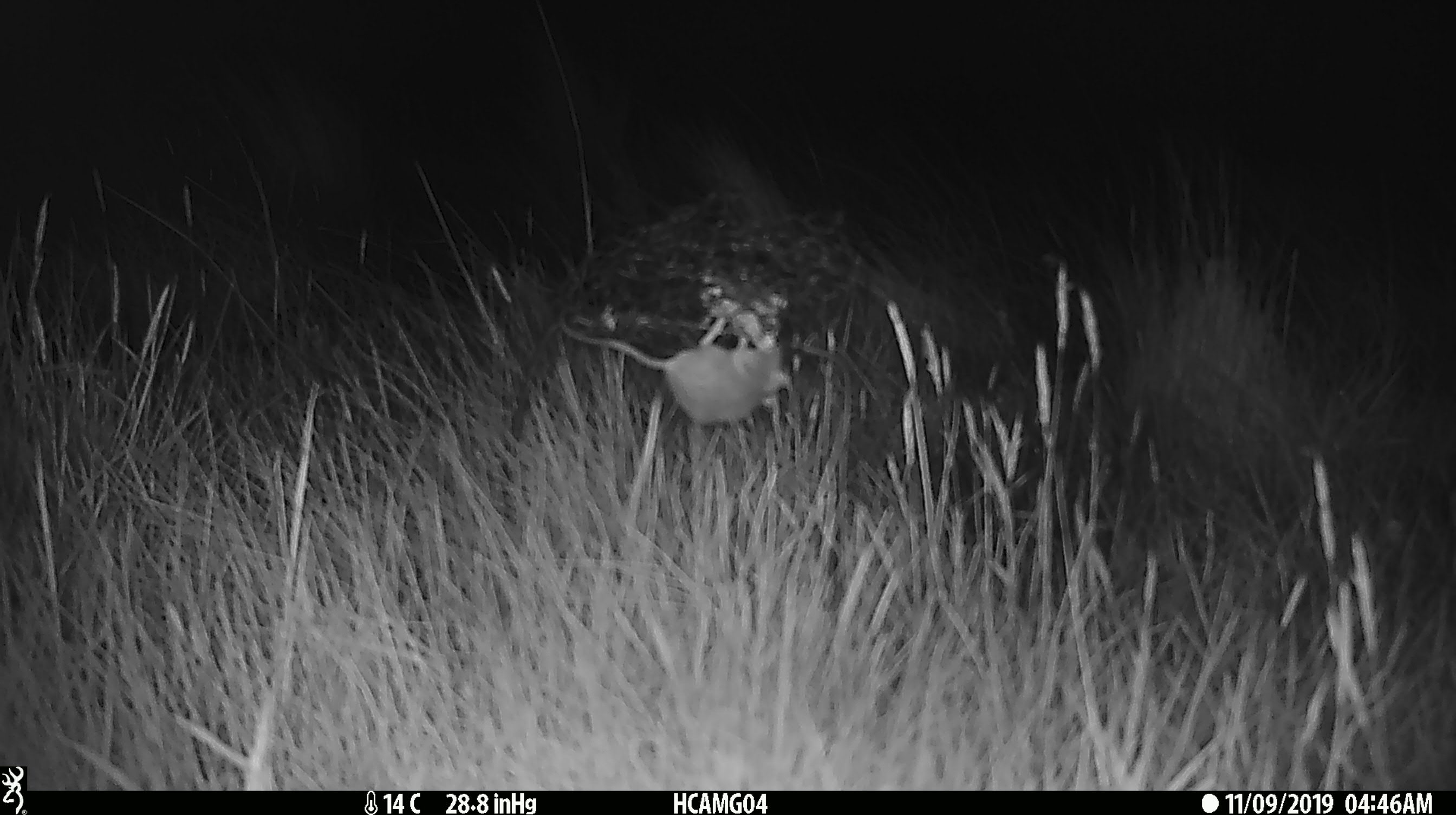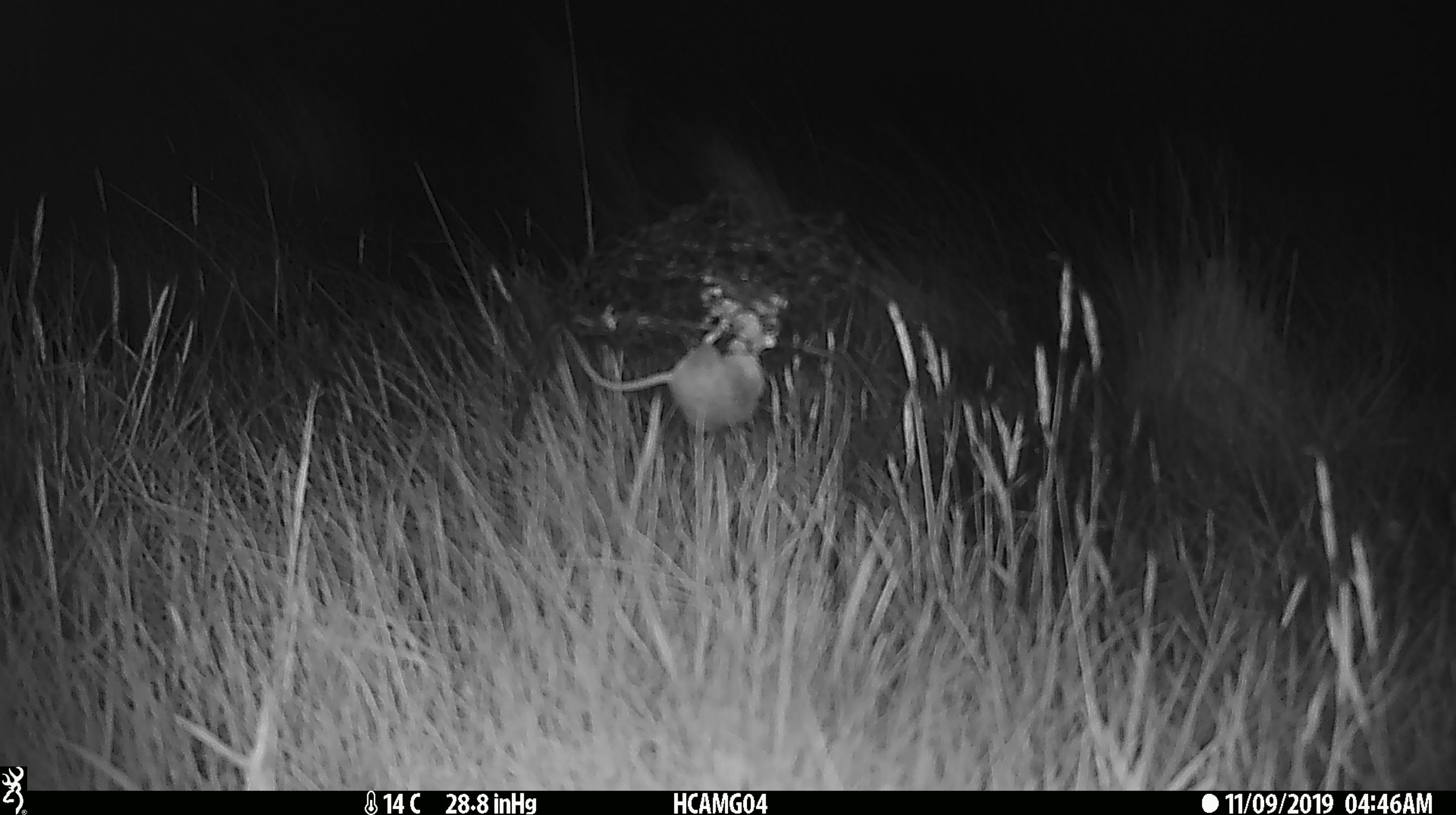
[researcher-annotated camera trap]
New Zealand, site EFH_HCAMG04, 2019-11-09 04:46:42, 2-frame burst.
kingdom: Animalia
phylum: Chordata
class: Mammalia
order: Rodentia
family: Muridae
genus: Mus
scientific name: Mus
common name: mouse